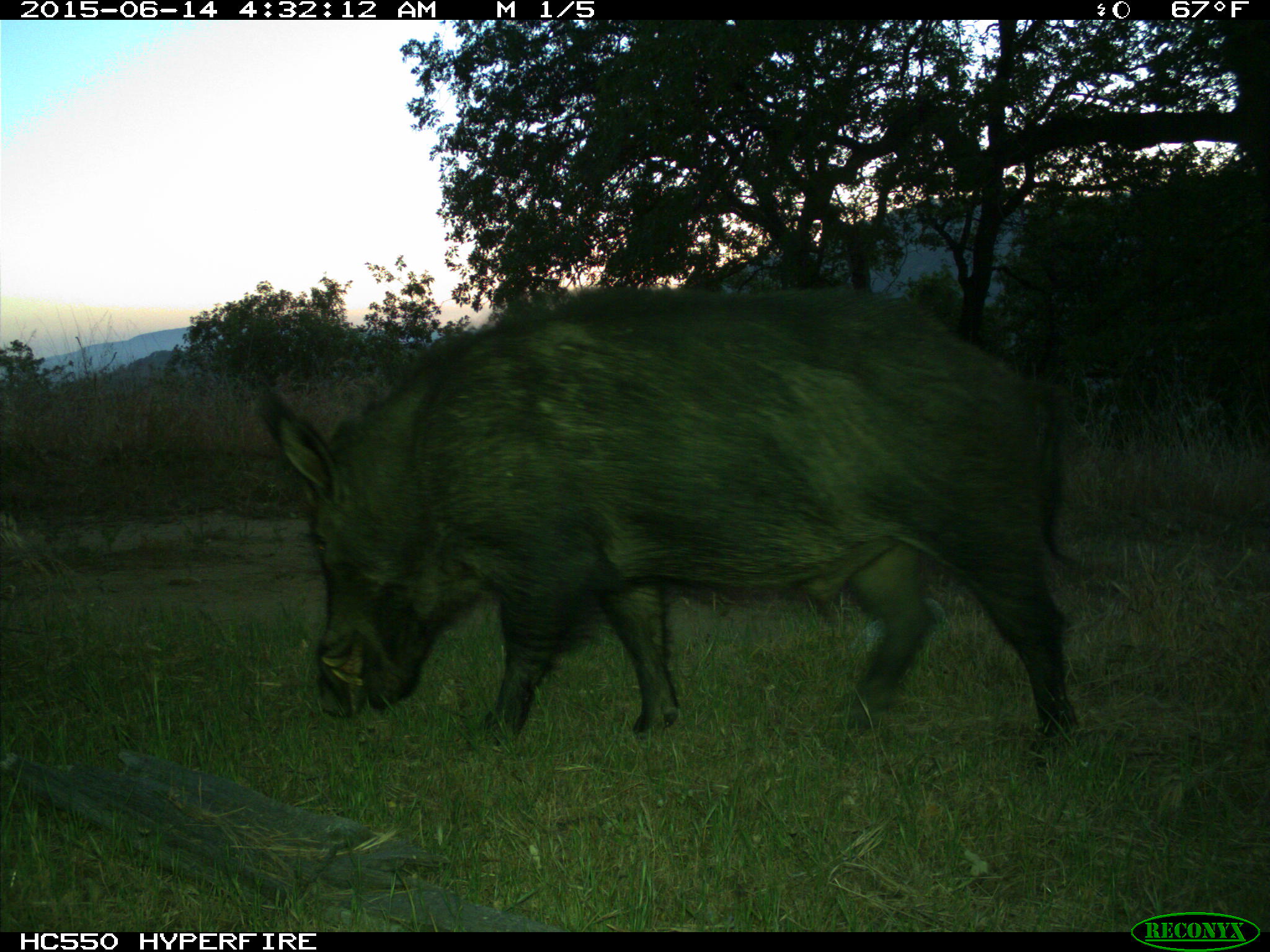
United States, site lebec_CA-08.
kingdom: Animalia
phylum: Chordata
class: Mammalia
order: Artiodactyla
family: Suidae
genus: Sus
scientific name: Sus scrofa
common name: wild boar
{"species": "Sus scrofa (wild boar)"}